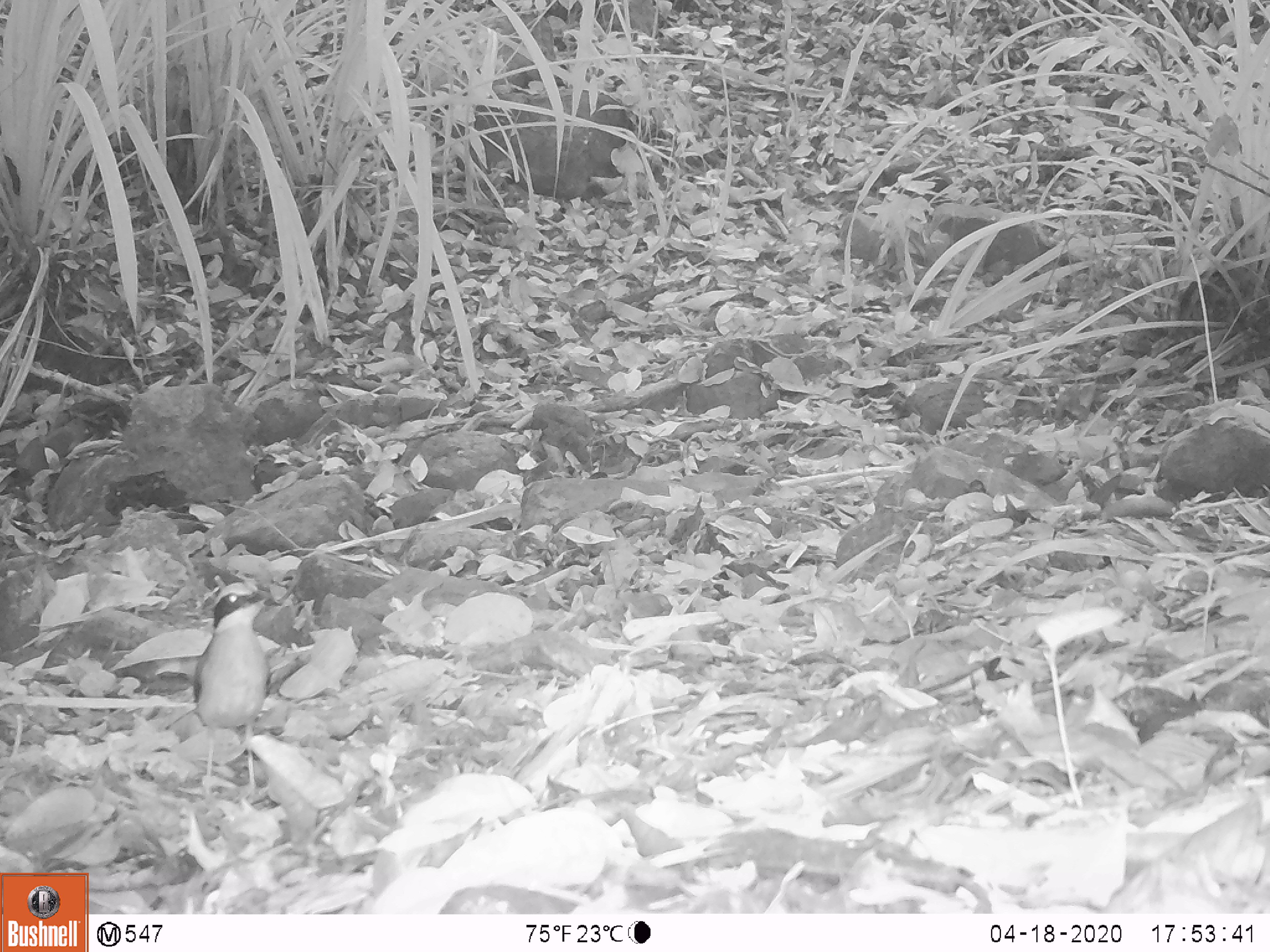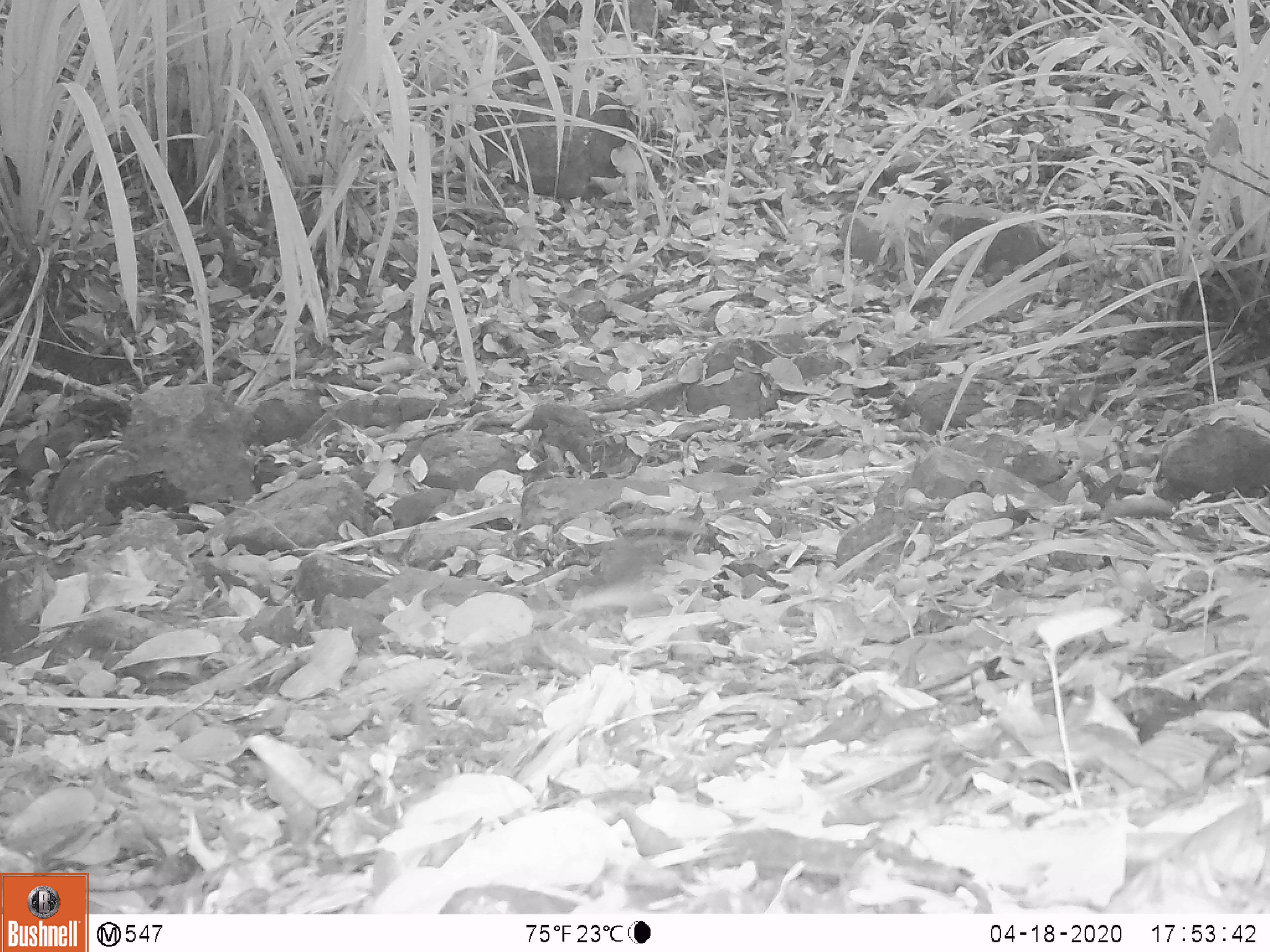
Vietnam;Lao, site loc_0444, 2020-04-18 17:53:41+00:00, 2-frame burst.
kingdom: Animalia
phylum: Chordata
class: Aves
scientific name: Aves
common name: bird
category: unidentified bird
Unidentified bird (bird) (Aves). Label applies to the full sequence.